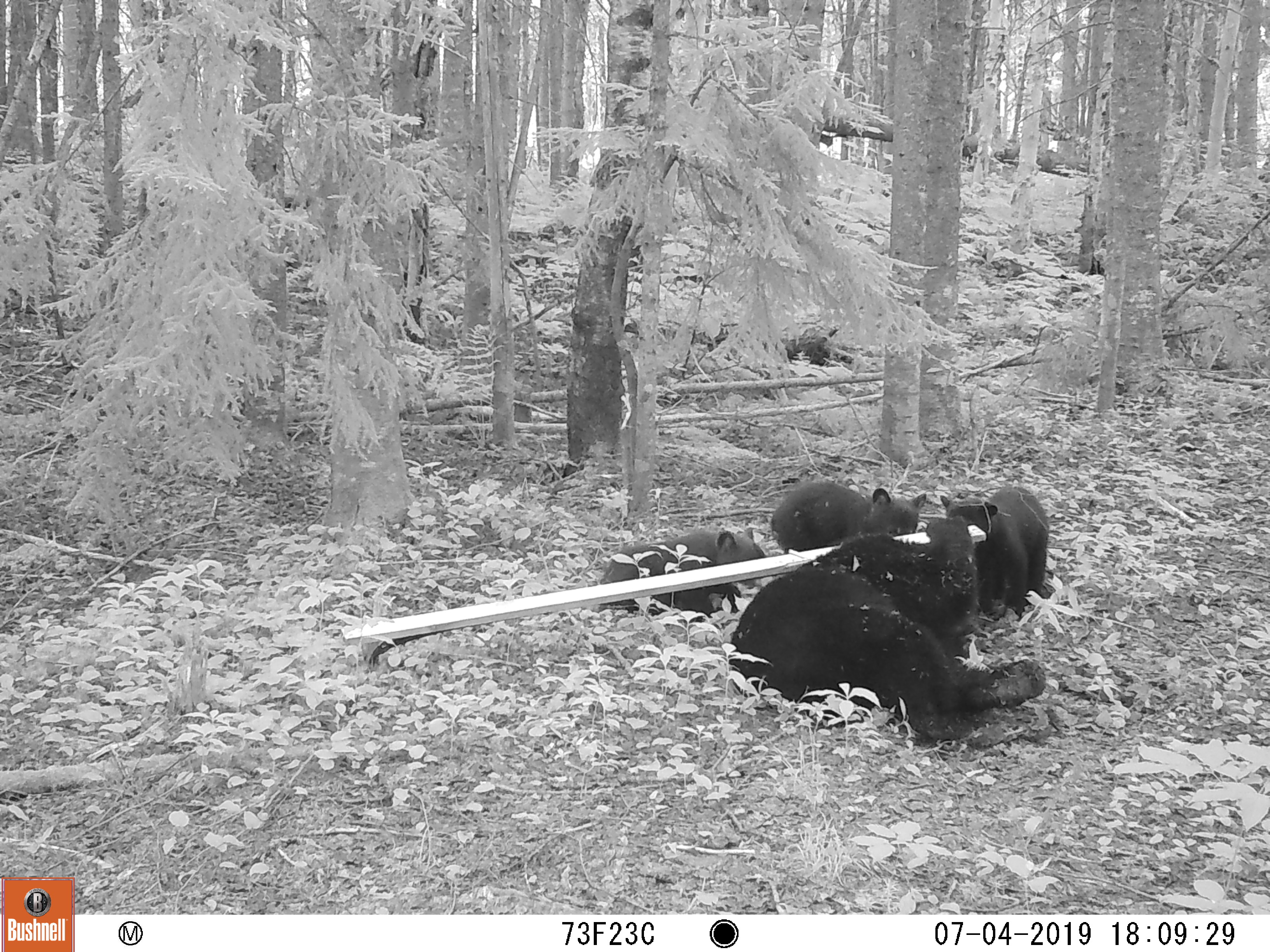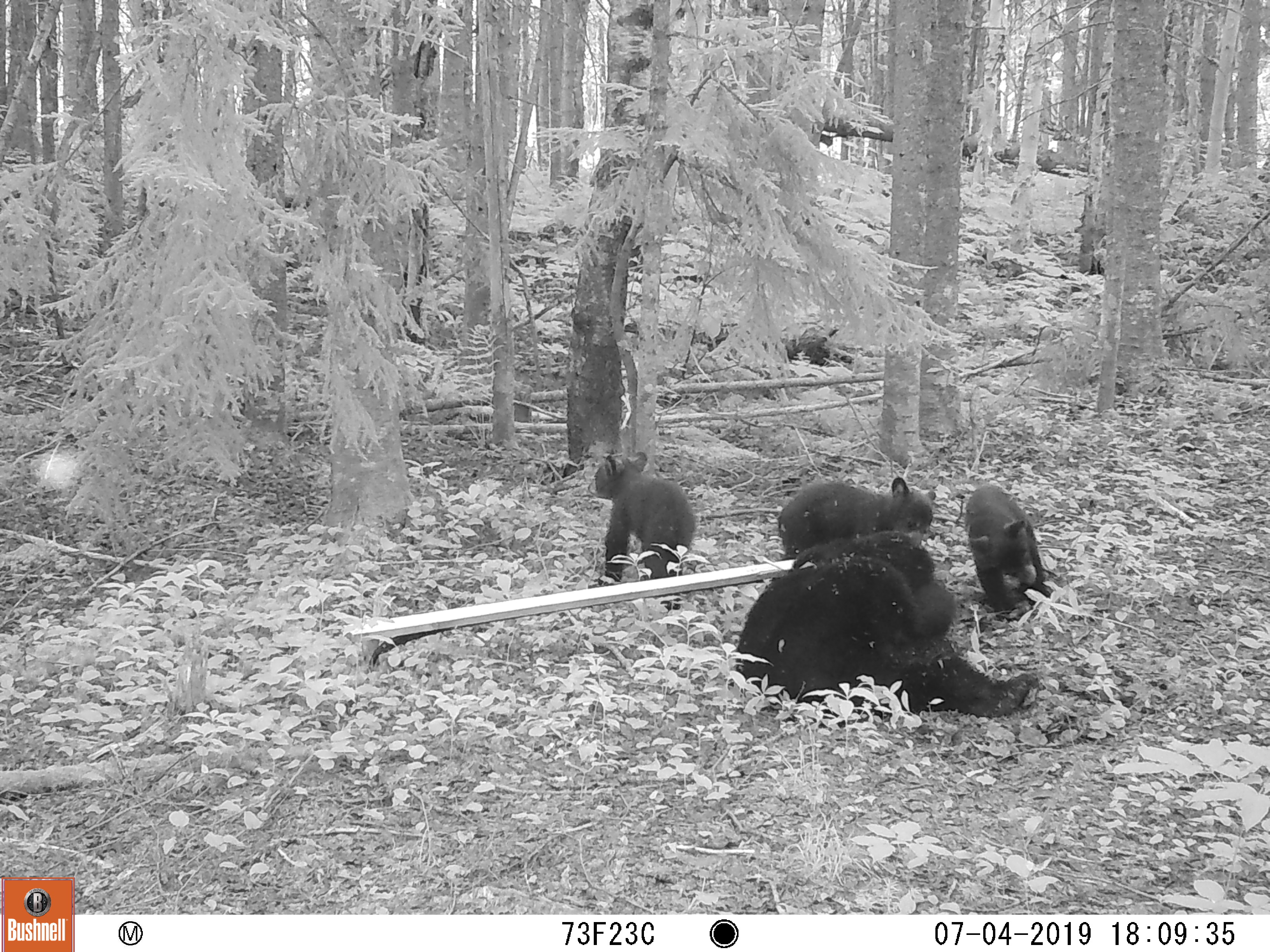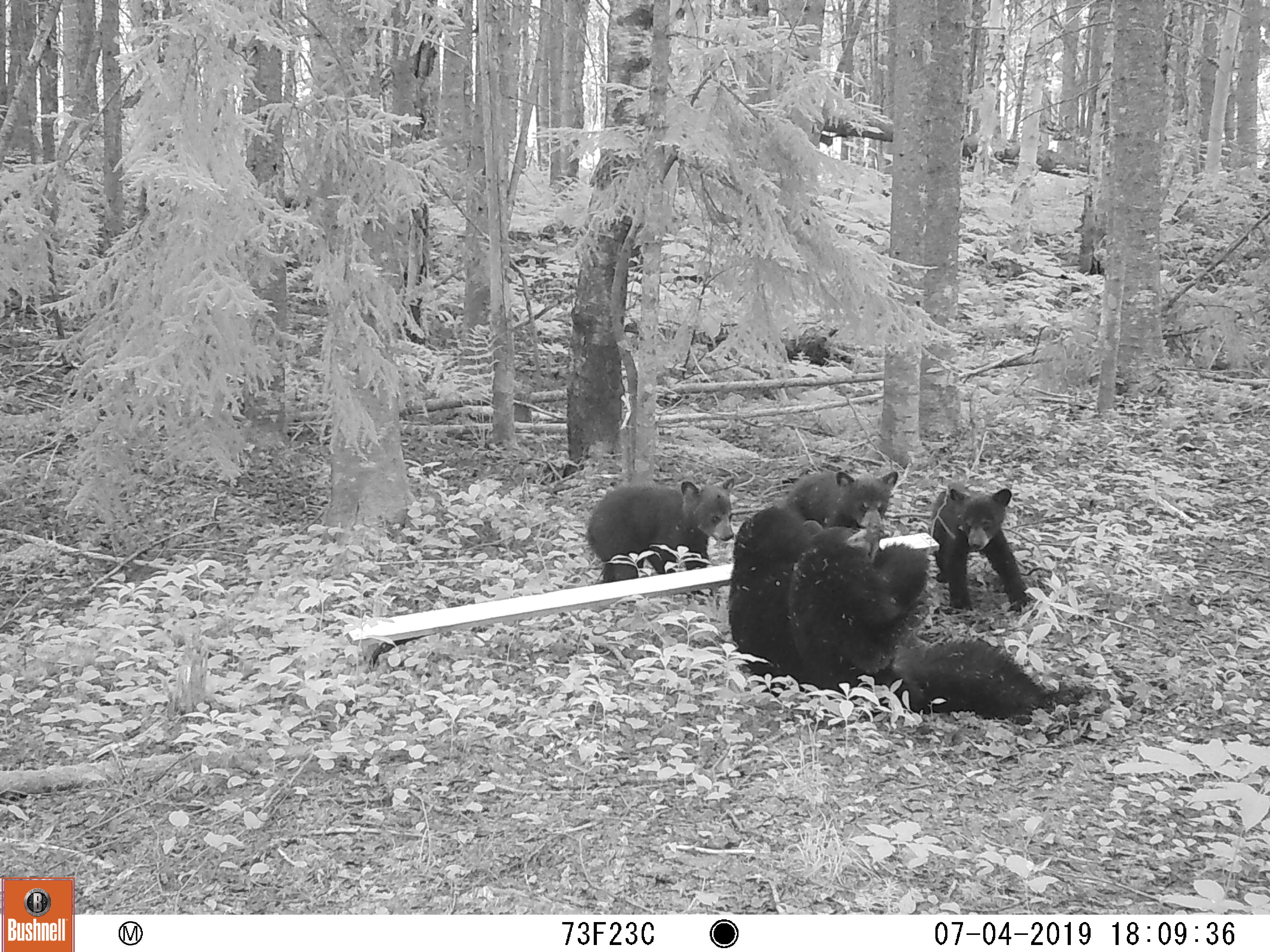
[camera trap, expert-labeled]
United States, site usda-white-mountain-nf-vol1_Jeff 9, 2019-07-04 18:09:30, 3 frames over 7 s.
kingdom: Animalia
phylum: Chordata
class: Mammalia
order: Carnivora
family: Ursidae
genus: Ursus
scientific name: Ursus americanus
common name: black bear